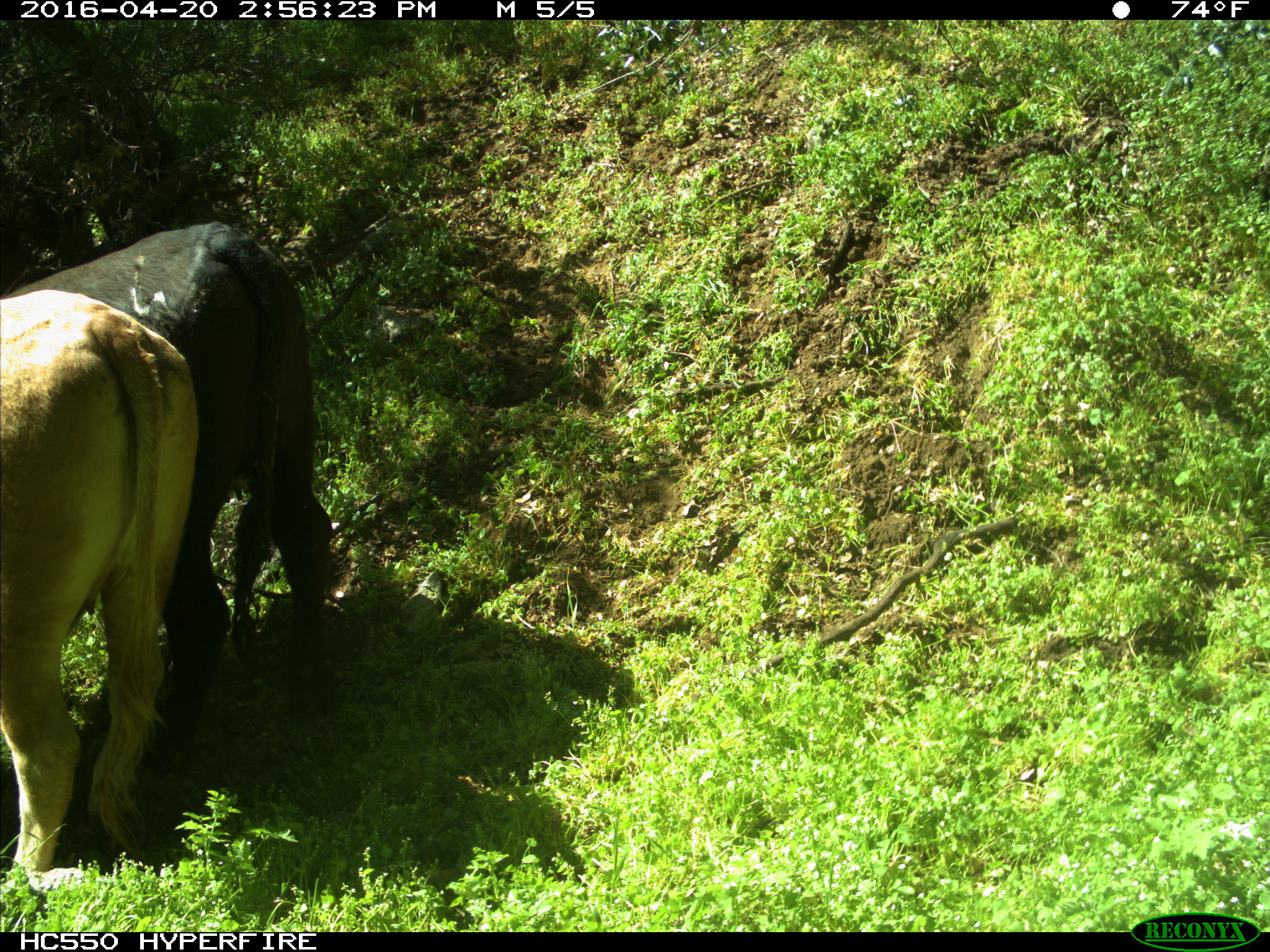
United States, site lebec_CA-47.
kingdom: Animalia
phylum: Chordata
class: Mammalia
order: Artiodactyla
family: Bovidae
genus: Bos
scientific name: Bos taurus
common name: domestic cow